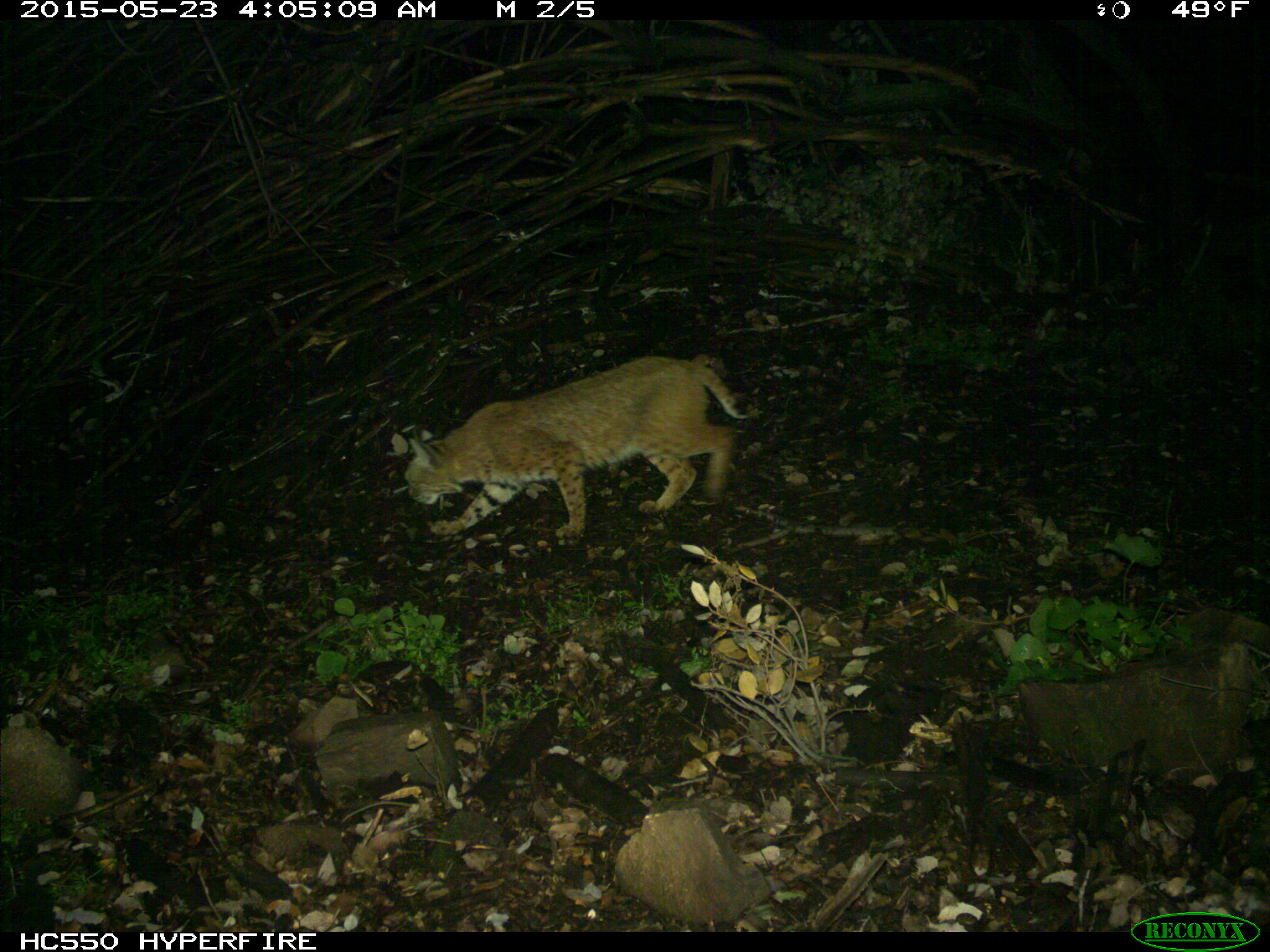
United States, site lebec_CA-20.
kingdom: Animalia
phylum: Chordata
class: Mammalia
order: Carnivora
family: Felidae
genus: Lynx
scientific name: Lynx rufus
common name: bobcat